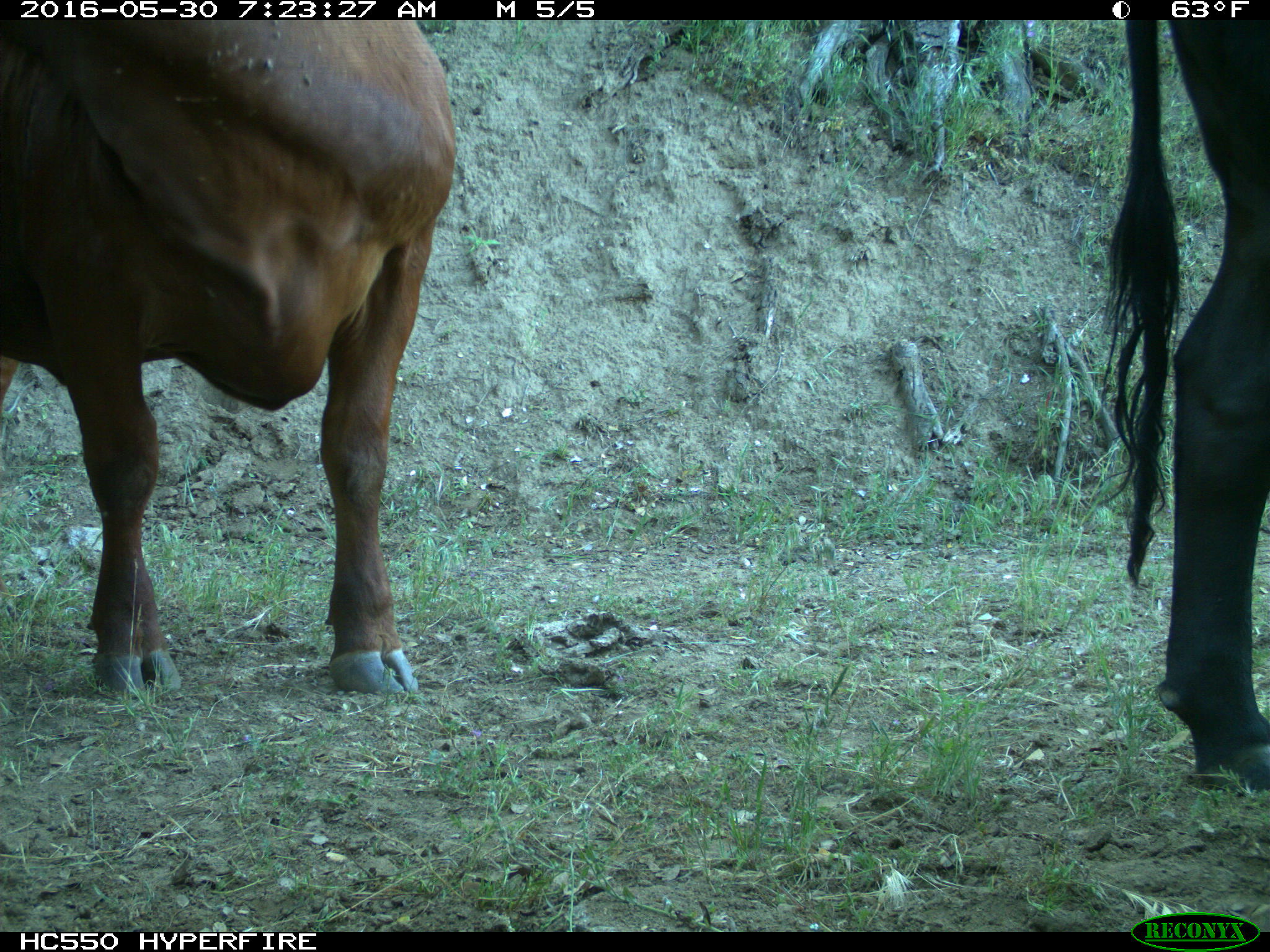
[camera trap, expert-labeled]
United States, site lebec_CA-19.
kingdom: Animalia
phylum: Chordata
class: Mammalia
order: Artiodactyla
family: Bovidae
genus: Bos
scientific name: Bos taurus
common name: domestic cow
Bos taurus (domestic cow).